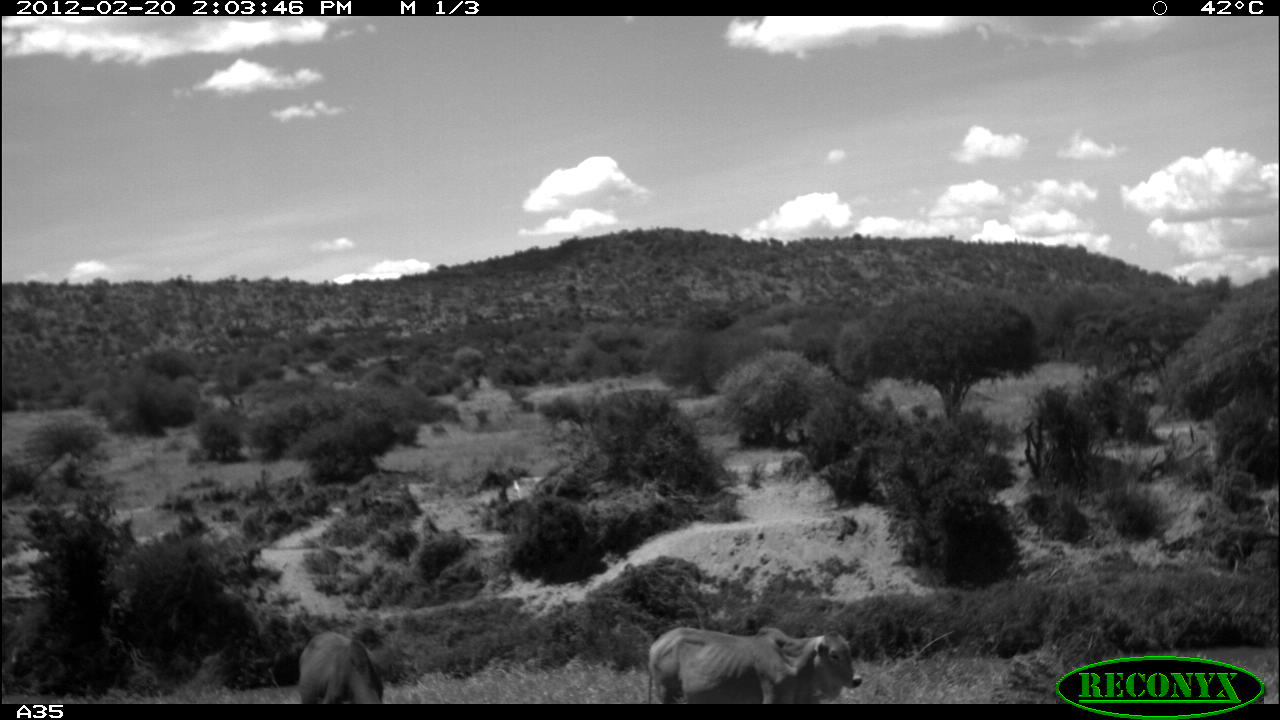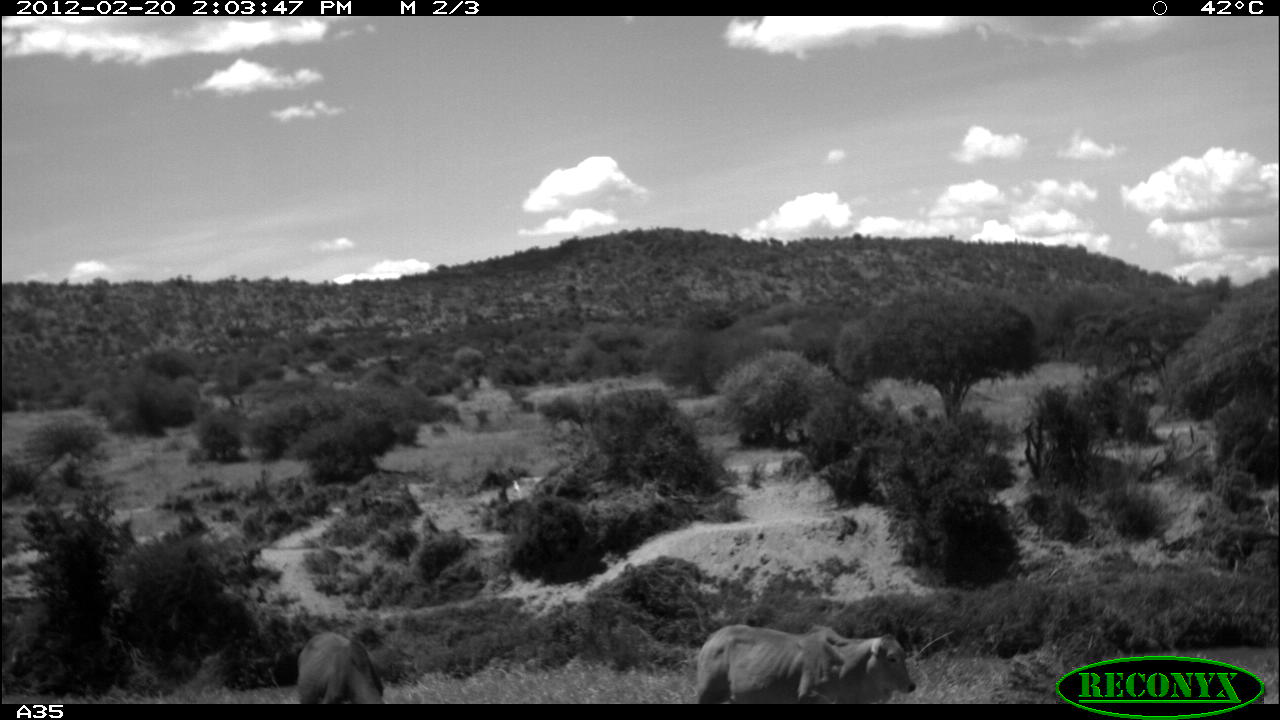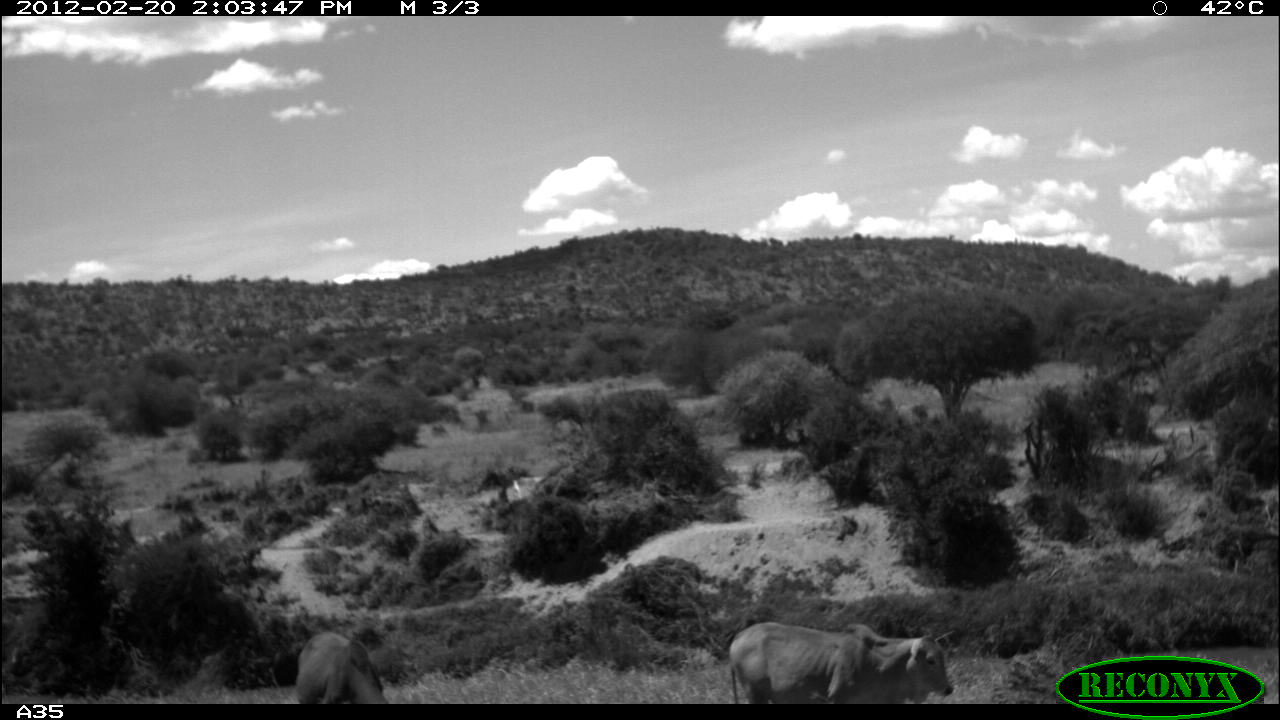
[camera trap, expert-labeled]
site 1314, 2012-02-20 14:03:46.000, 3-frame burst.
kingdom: Animalia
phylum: Chordata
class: Mammalia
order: Artiodactyla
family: Bovidae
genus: Bos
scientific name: Bos taurus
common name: domestic cattle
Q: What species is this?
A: Bos taurus (domestic cattle).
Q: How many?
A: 2.